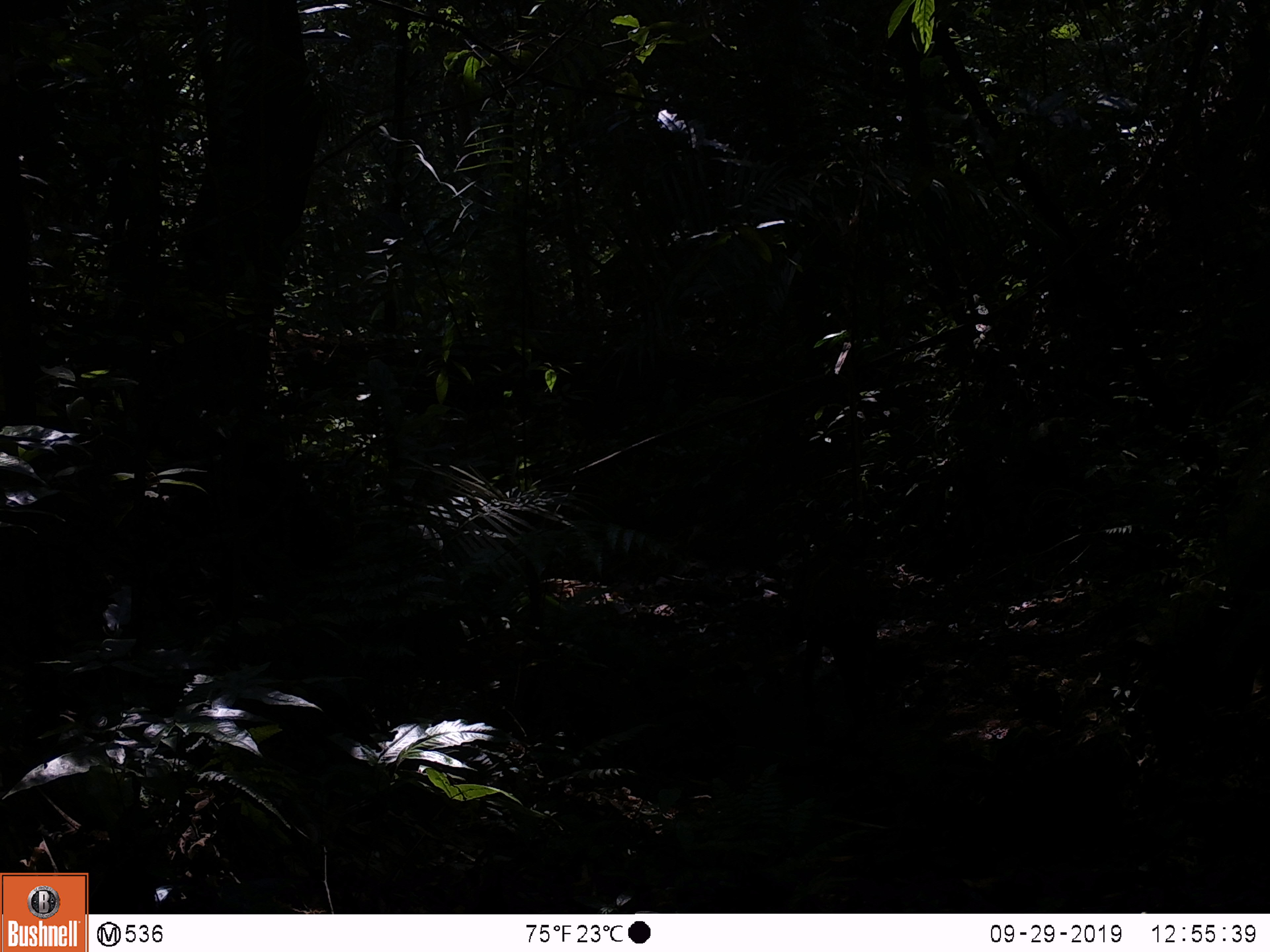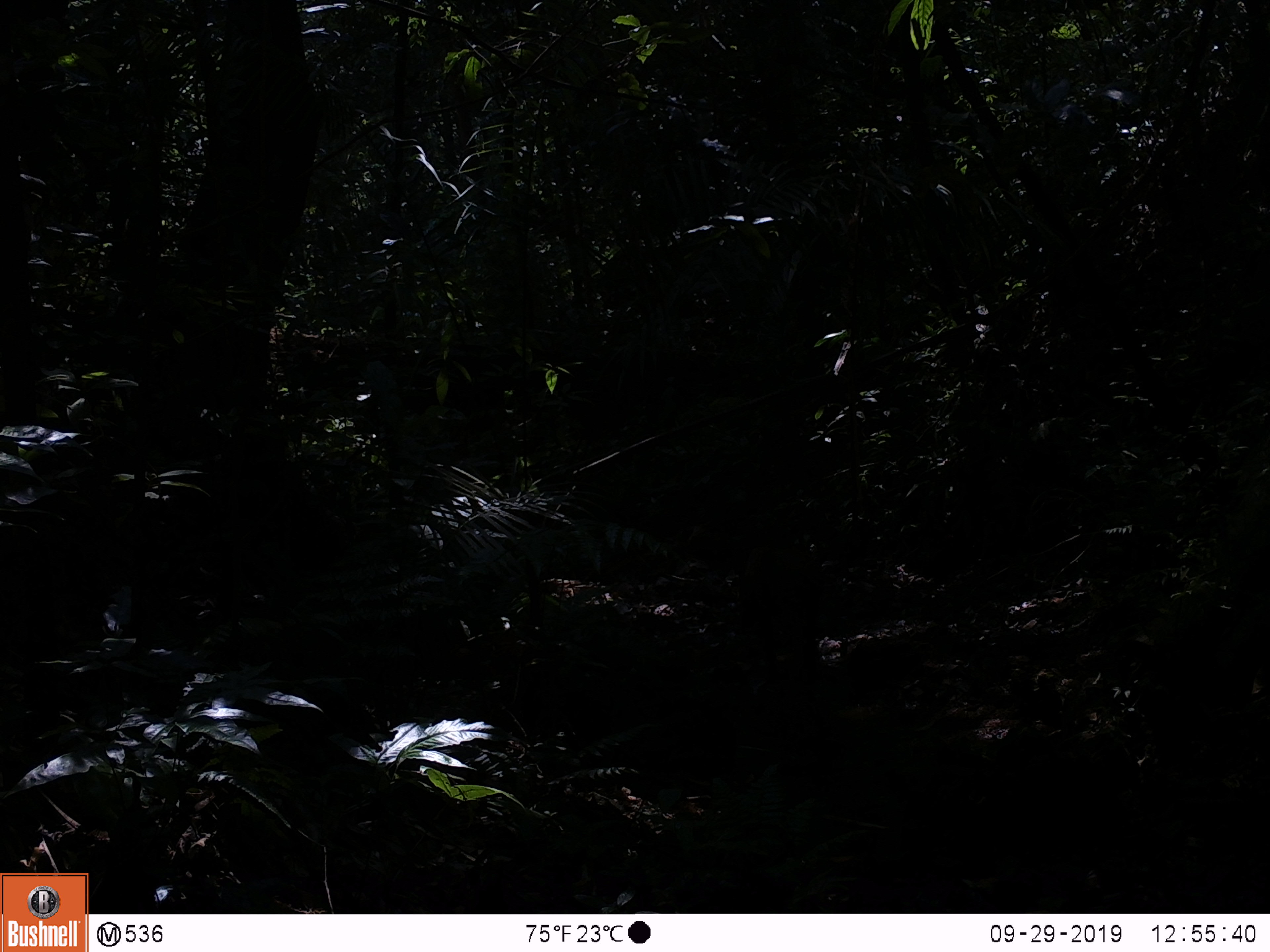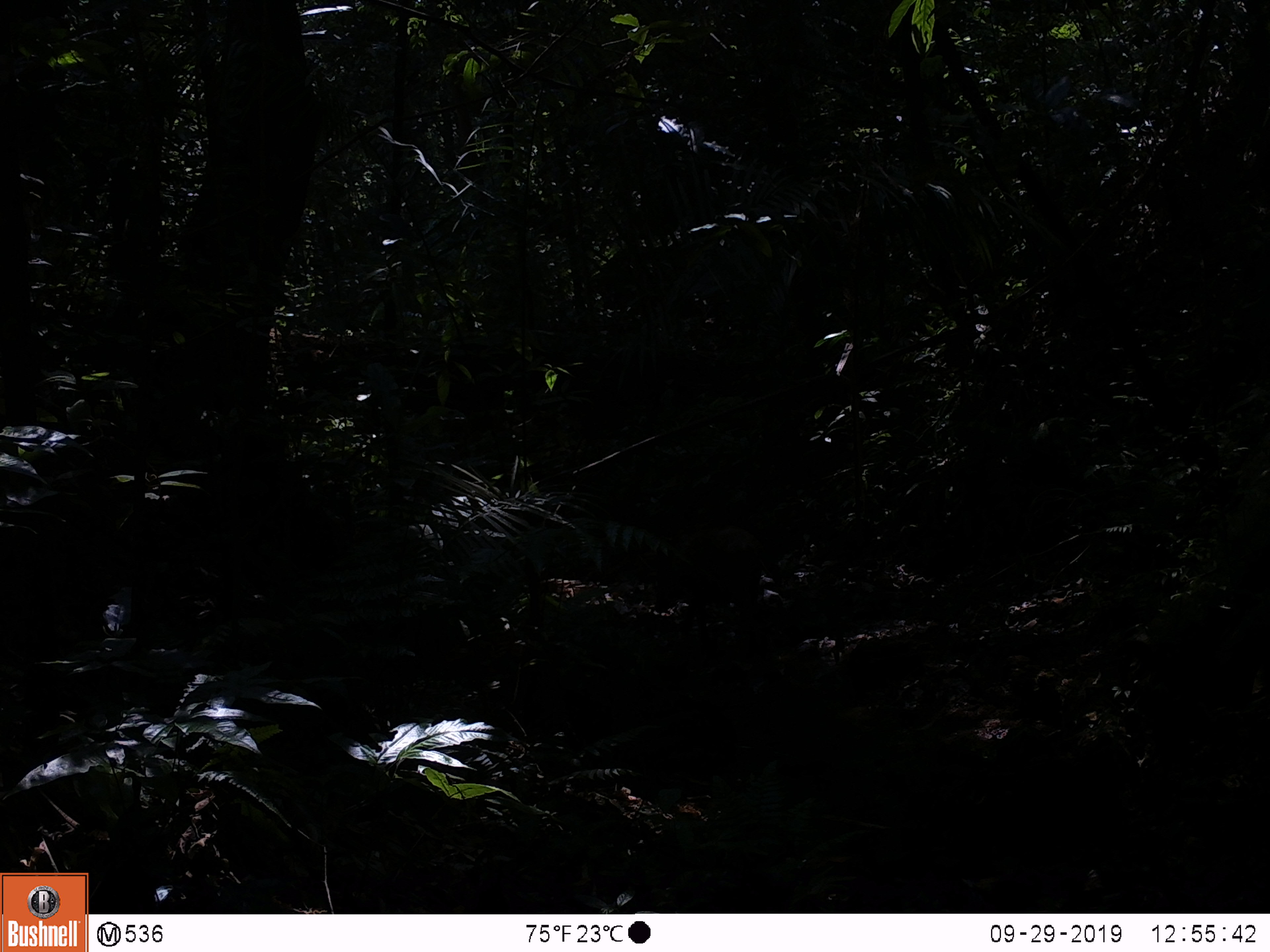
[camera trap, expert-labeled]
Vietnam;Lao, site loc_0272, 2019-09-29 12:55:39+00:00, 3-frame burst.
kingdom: Animalia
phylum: Chordata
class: Mammalia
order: Artiodactyla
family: Suidae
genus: Sus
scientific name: Sus scrofa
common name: eurasian wild pig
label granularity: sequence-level